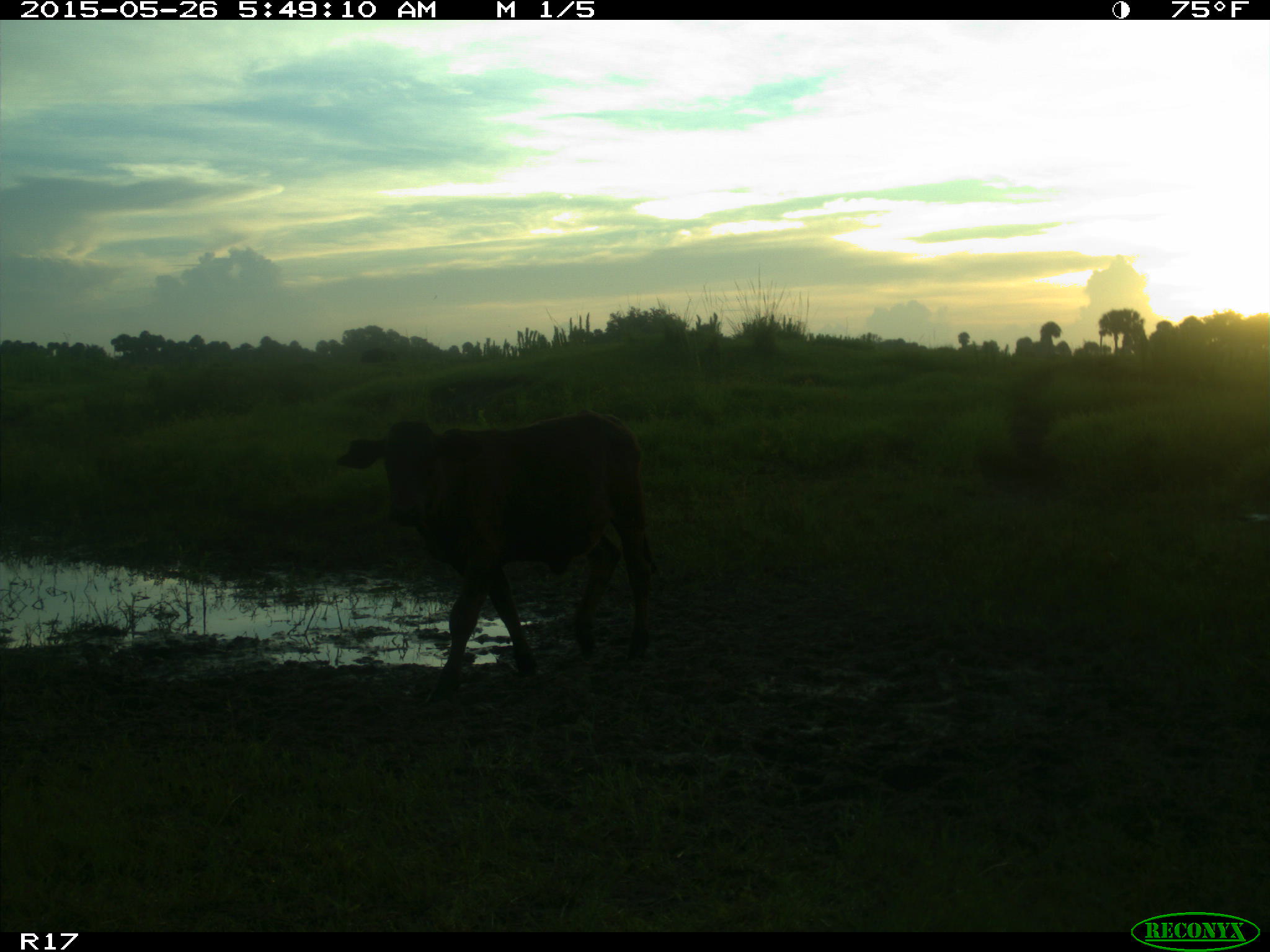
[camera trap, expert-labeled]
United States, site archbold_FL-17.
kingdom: Animalia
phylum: Chordata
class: Mammalia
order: Artiodactyla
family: Bovidae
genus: Bos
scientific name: Bos taurus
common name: domestic cow